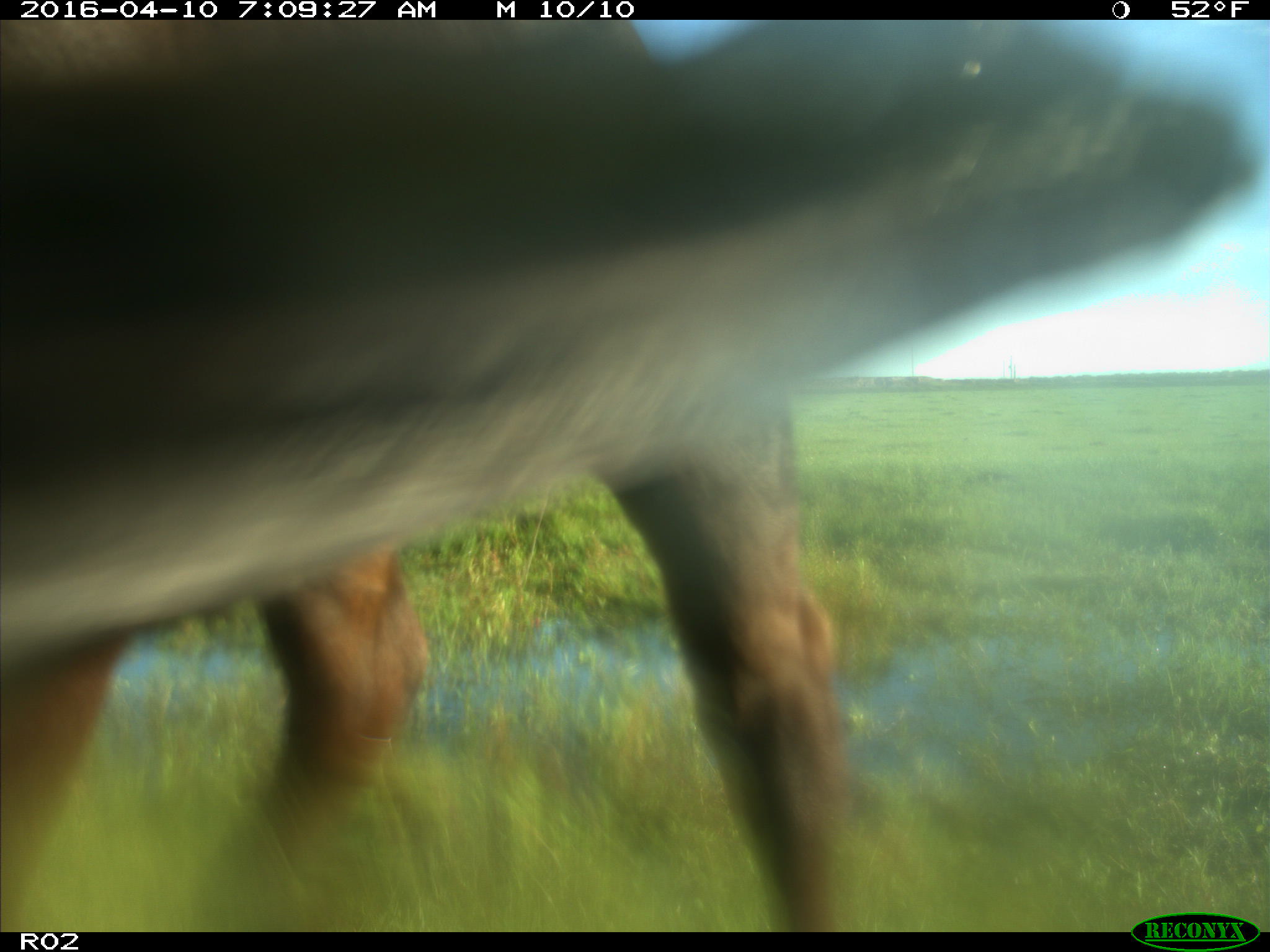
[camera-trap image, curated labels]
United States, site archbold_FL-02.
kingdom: Animalia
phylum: Chordata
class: Mammalia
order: Artiodactyla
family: Bovidae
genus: Bos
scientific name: Bos taurus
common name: domestic cow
Bos taurus (domestic cow).